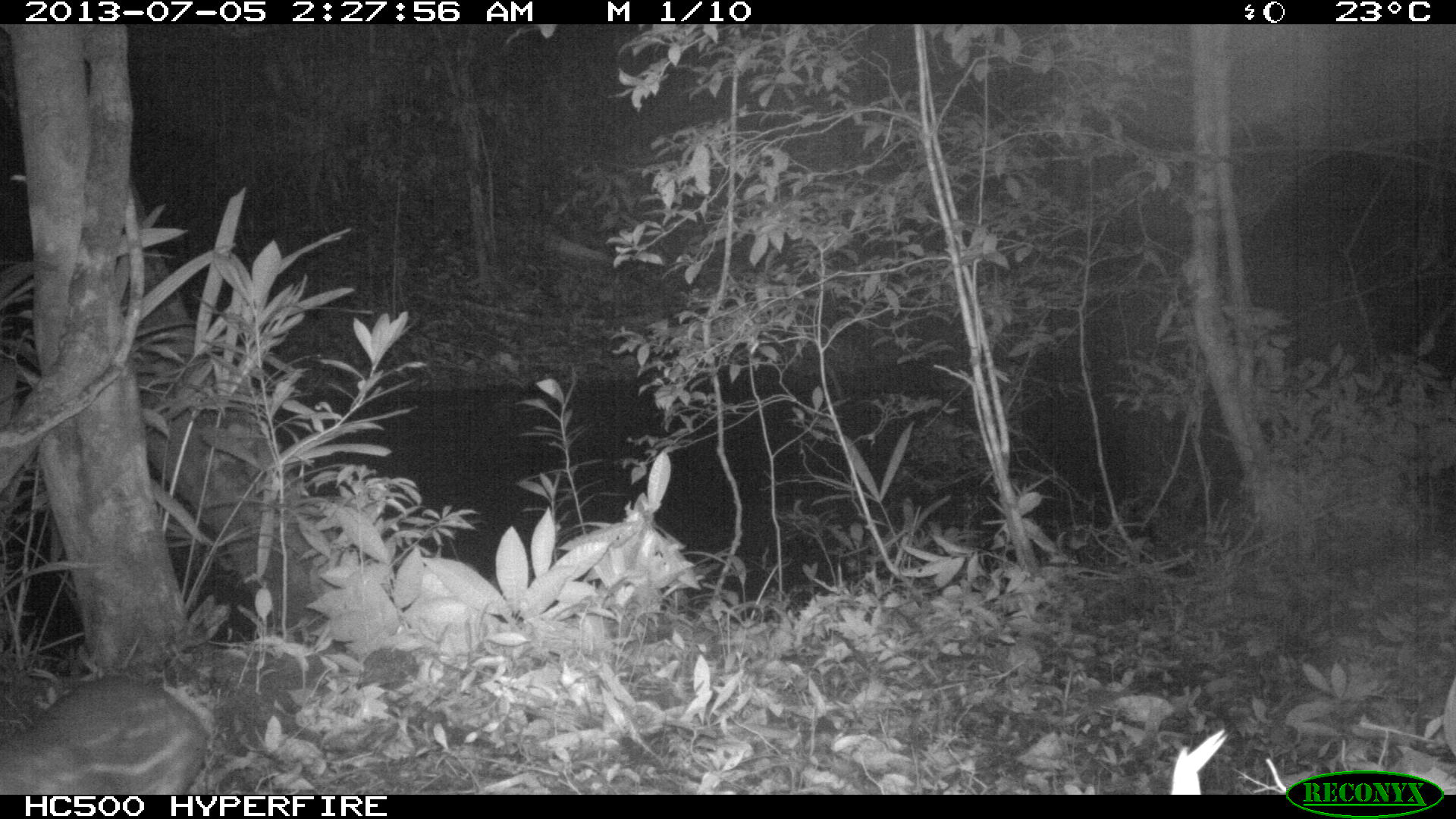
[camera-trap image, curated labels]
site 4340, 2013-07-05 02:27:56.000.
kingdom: Animalia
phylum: Chordata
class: Mammalia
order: Rodentia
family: Cuniculidae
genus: Cuniculus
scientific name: Cuniculus paca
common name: lowland paca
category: agouti paca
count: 1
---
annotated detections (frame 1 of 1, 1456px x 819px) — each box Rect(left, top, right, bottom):
agouti paca: Rect(0, 675, 209, 794)